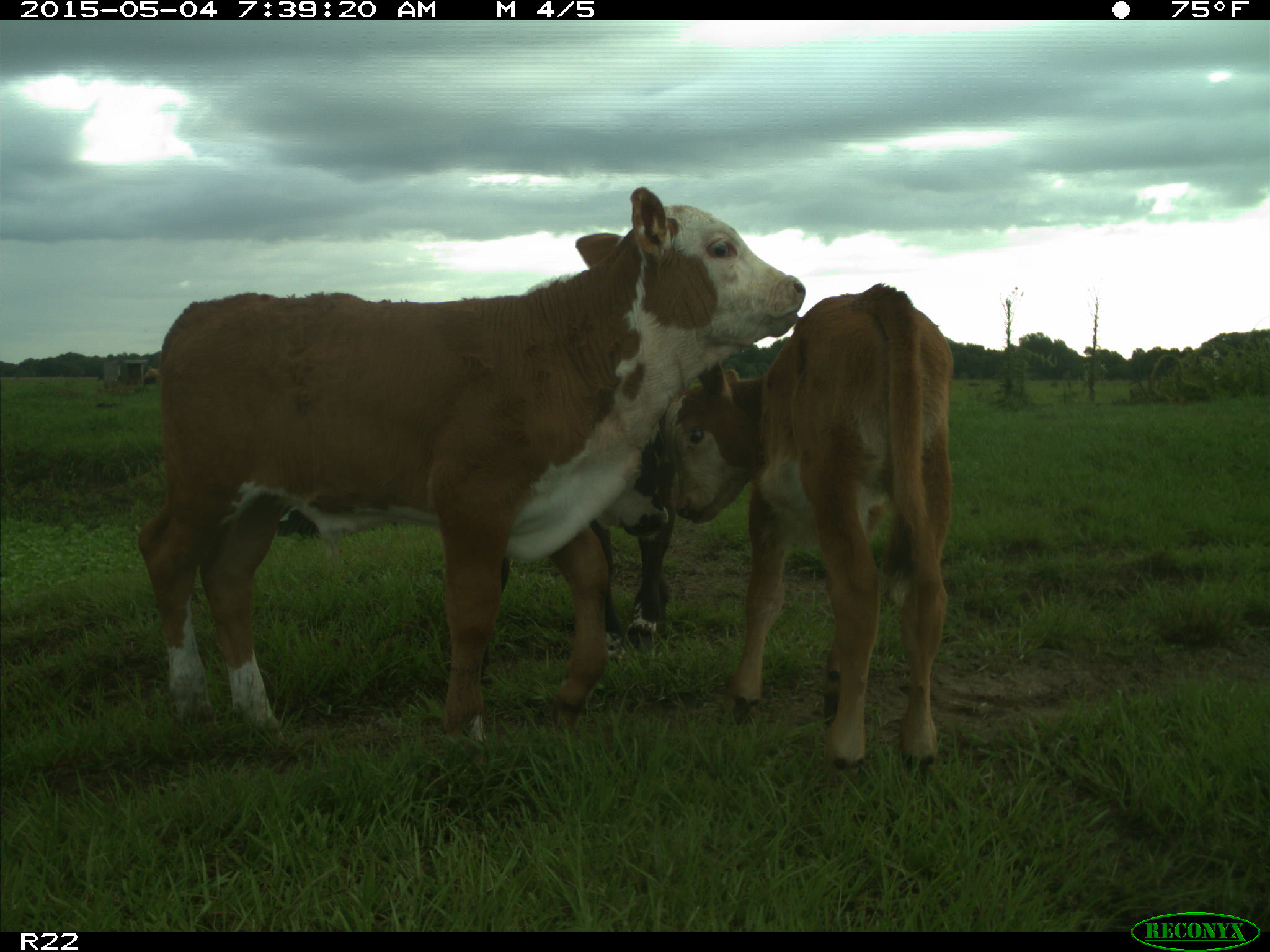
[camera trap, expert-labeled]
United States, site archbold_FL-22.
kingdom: Animalia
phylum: Chordata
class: Mammalia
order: Artiodactyla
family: Bovidae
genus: Bos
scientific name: Bos taurus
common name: domestic cow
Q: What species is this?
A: Bos taurus (domestic cow).